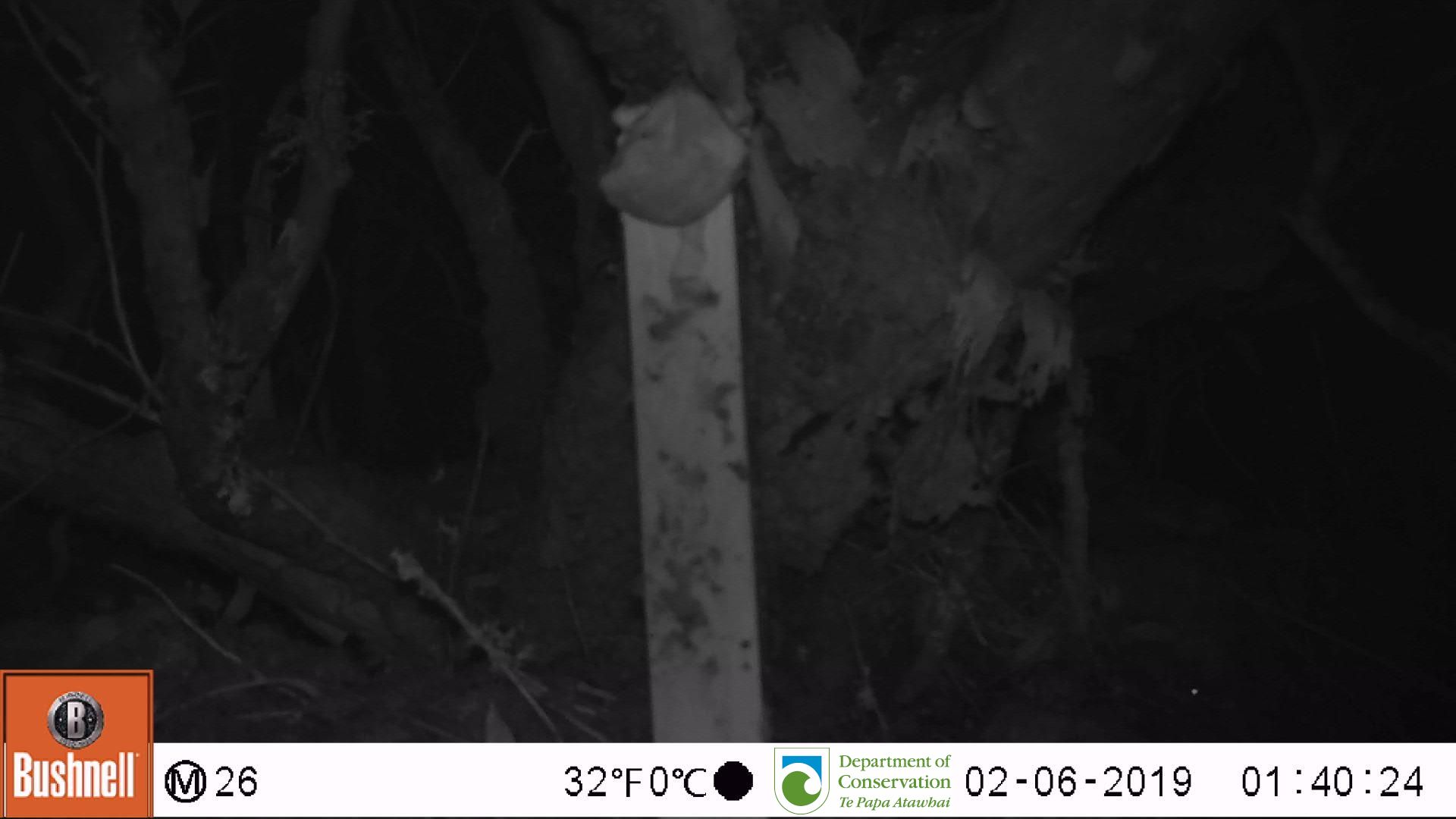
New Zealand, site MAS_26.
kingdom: Animalia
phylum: Chordata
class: Mammalia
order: Rodentia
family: Muridae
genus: Mus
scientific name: Mus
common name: mouse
Mouse (Mus).